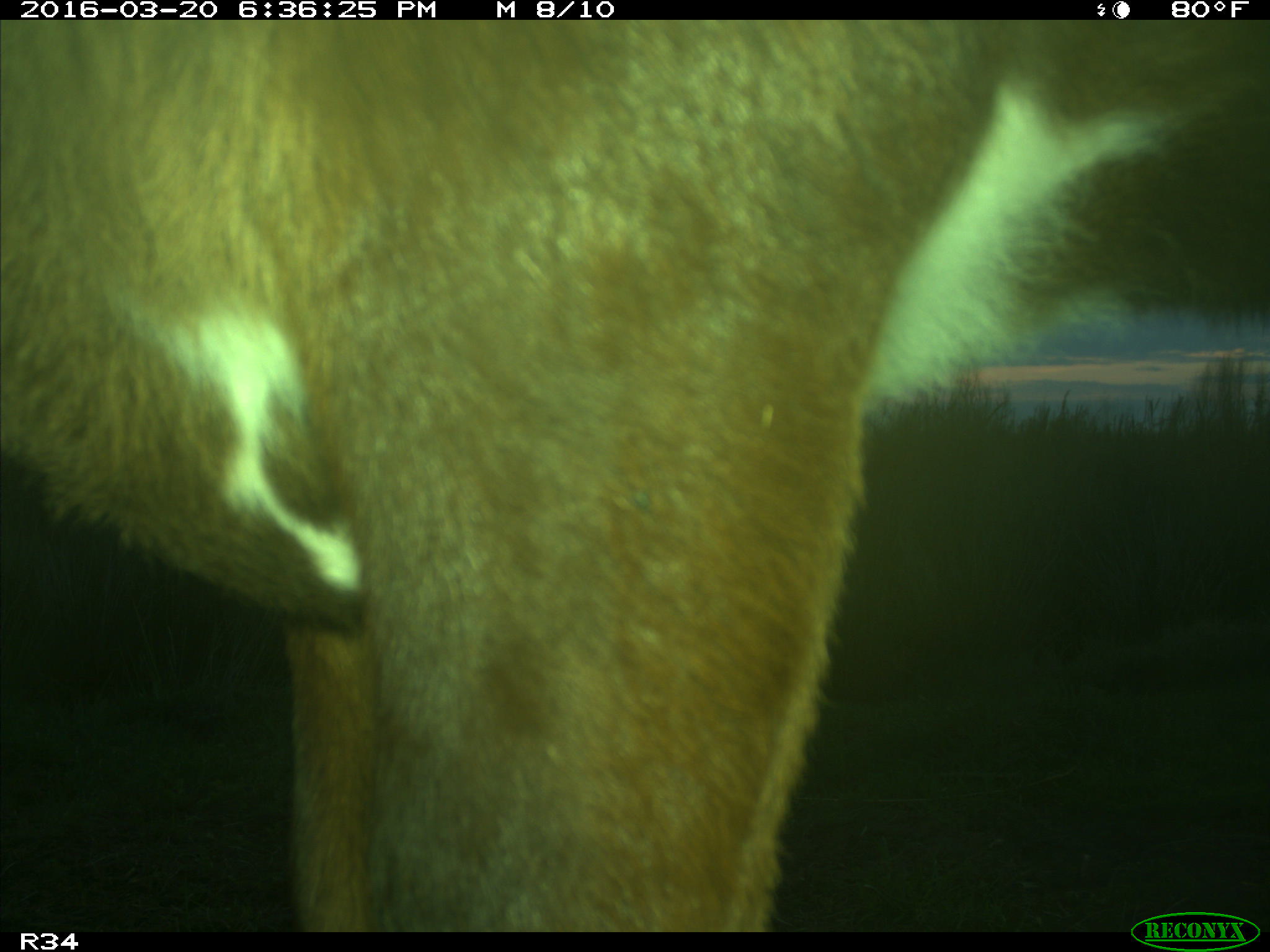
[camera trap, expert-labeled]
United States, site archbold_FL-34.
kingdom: Animalia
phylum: Chordata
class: Mammalia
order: Artiodactyla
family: Bovidae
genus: Bos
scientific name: Bos taurus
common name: domestic cow